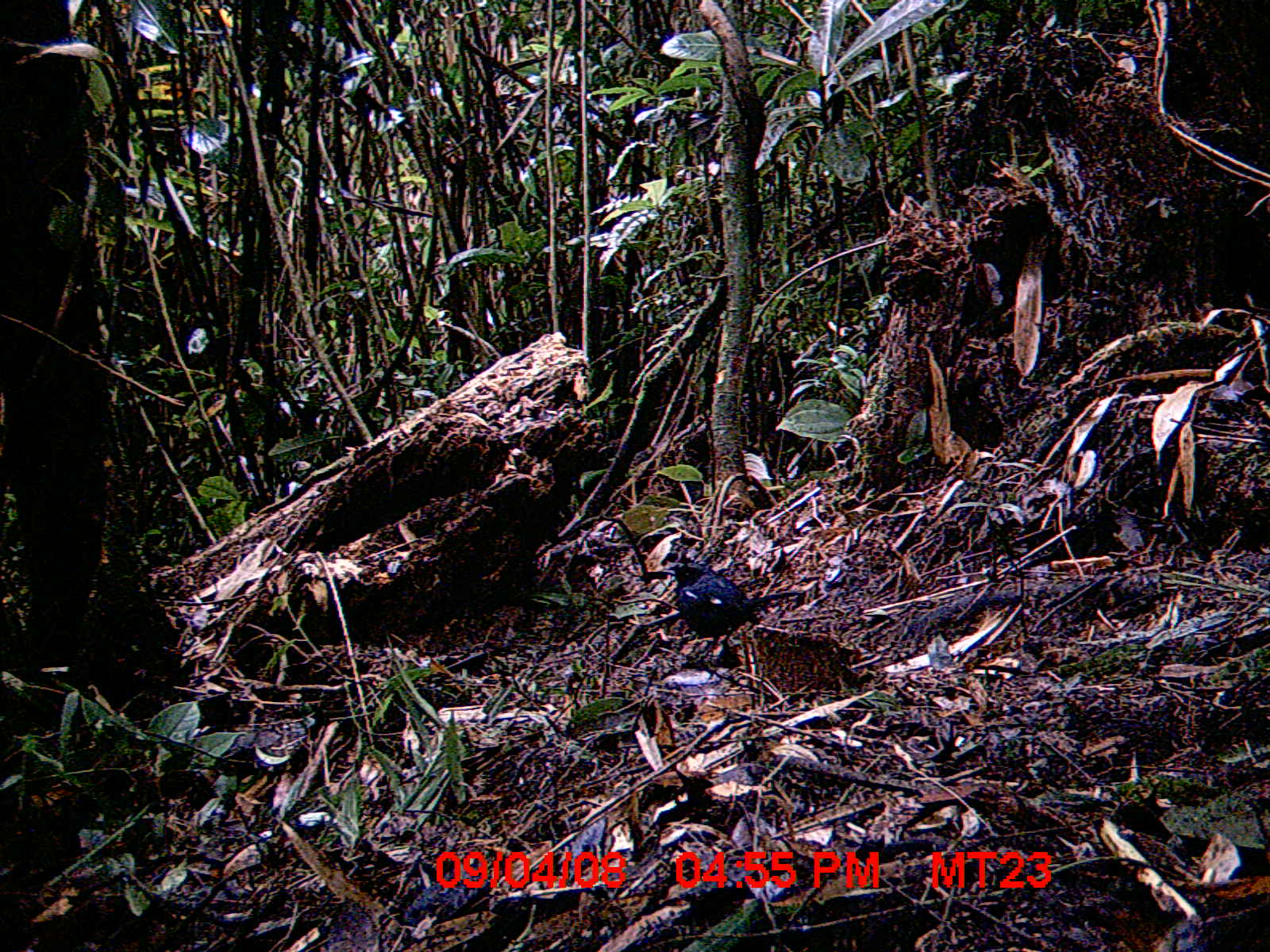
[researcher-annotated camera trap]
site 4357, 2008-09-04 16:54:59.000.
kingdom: Animalia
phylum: Chordata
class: Aves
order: Passeriformes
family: Muscicapidae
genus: Copsychus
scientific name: Copsychus albospecularis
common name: madagascar magpie-robin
Copsychus albospecularis (madagascar magpie-robin), count 1.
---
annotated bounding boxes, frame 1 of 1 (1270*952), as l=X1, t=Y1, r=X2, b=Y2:
copsychus albospecularis: l=663, t=553, r=806, b=663